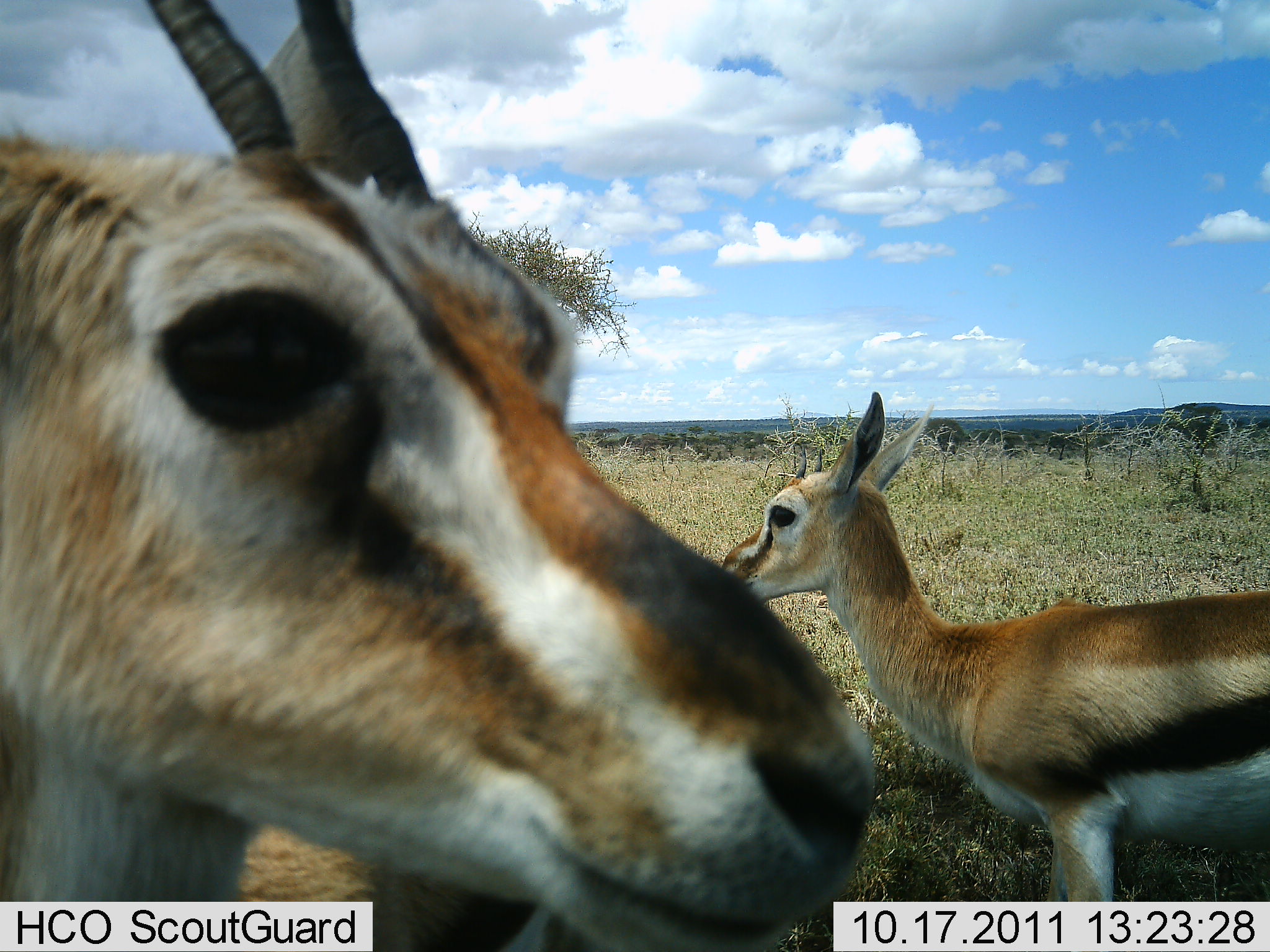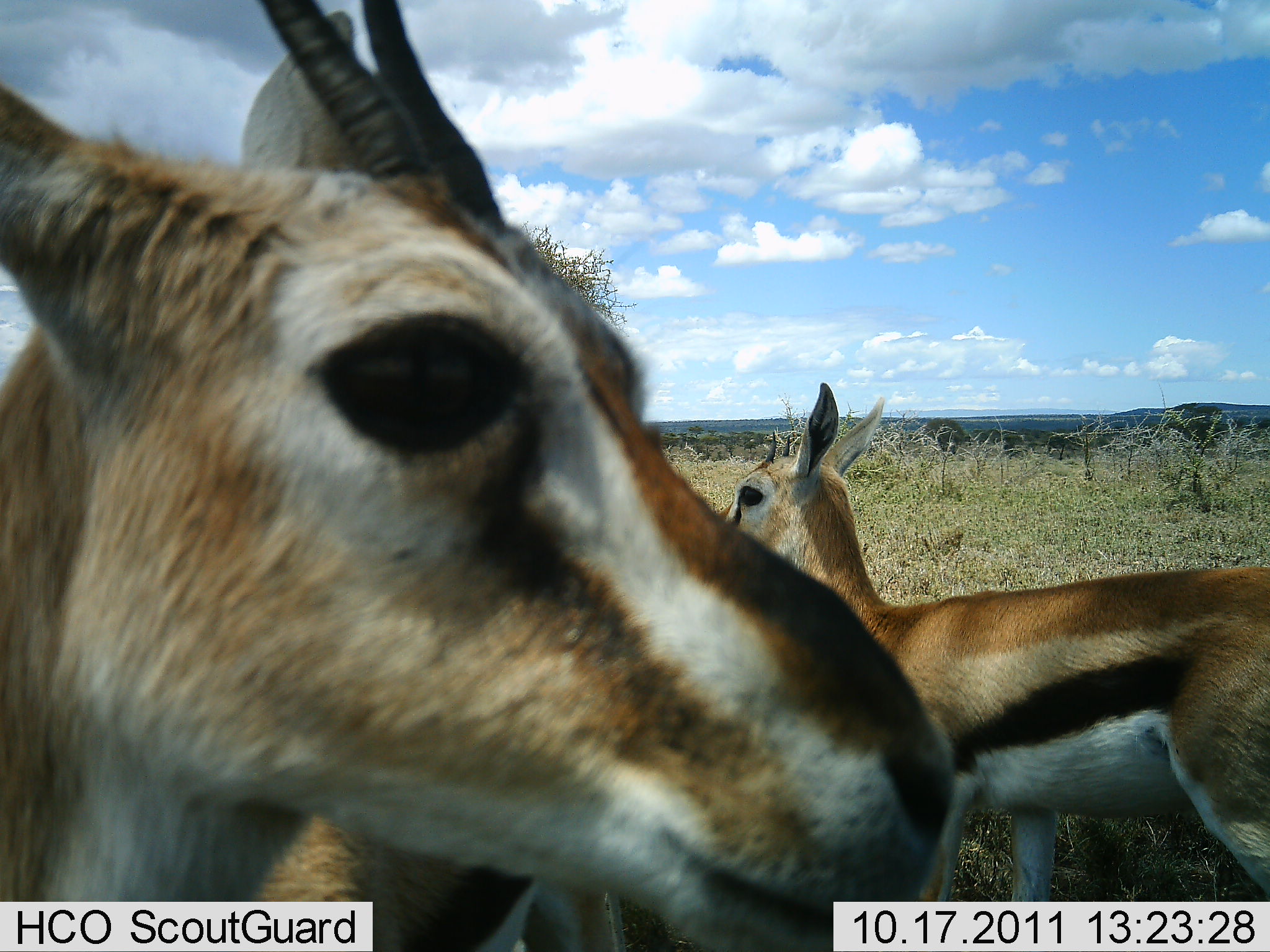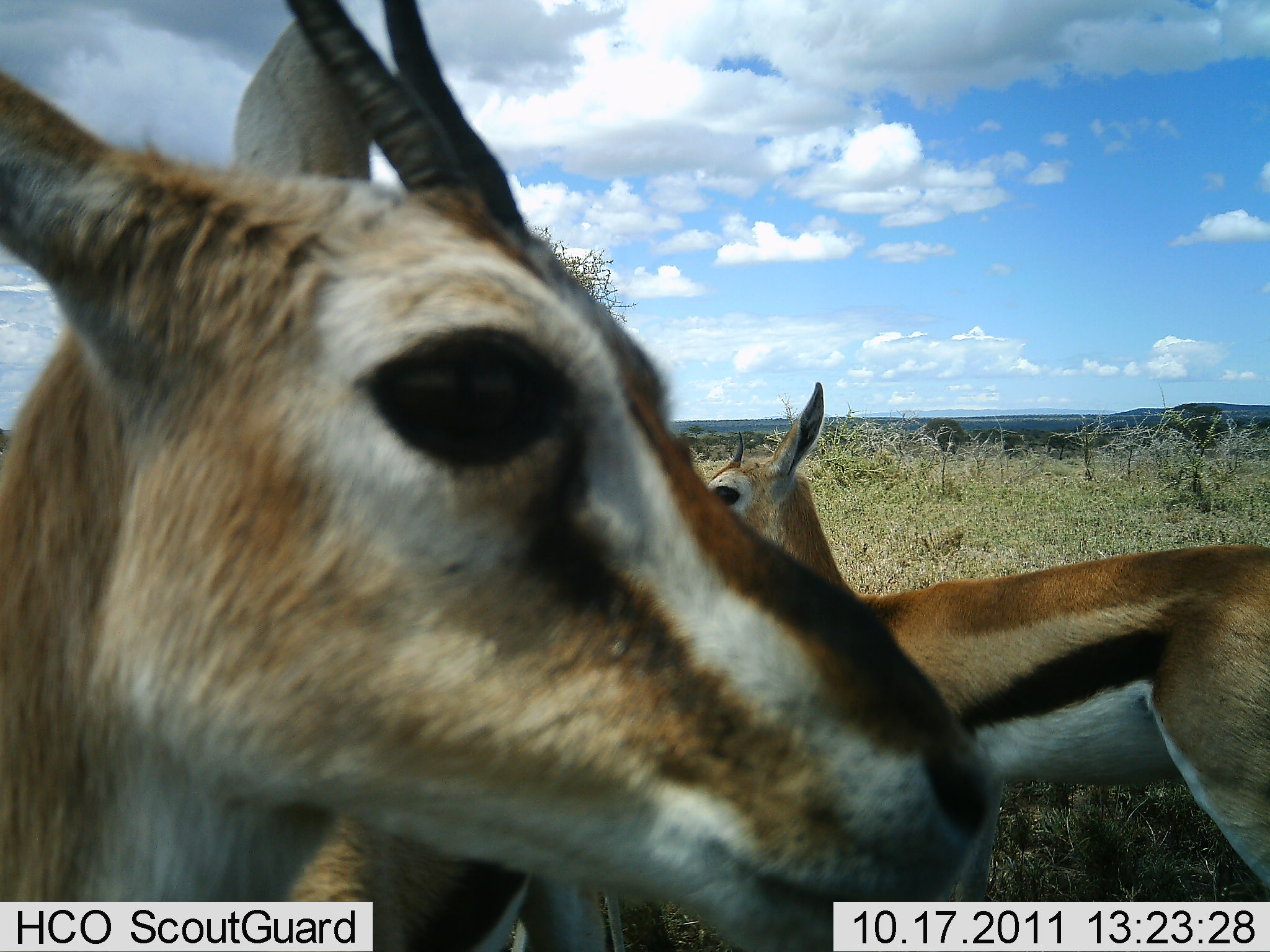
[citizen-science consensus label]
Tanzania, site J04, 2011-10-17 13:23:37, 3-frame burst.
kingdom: Animalia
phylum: Chordata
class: Mammalia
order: Artiodactyla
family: Bovidae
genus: Eudorcas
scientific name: Eudorcas thomsonii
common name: thomson's gazelle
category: gazellethomsons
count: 2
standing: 85%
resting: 8%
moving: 8%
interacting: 0%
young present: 23%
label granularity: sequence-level